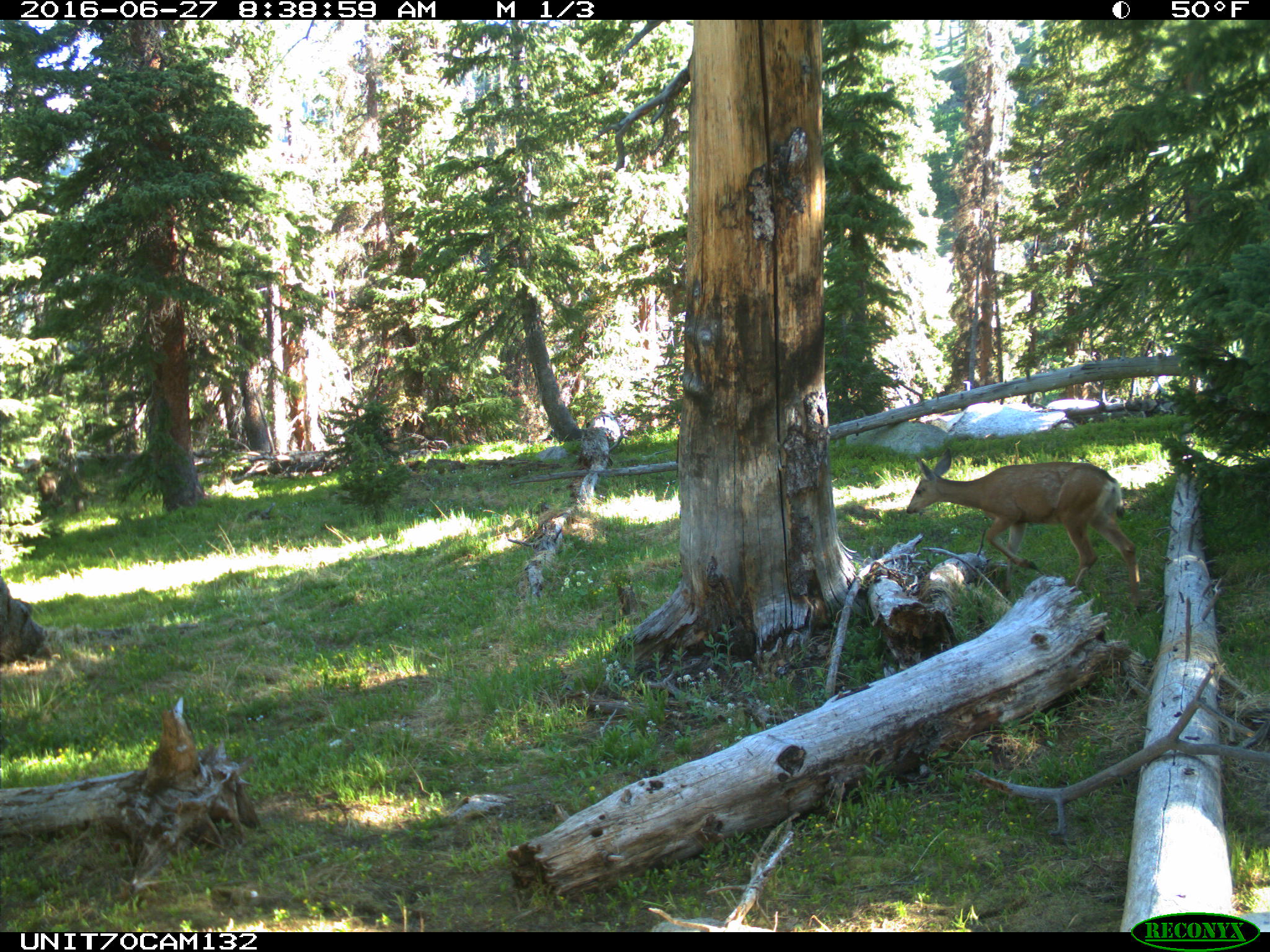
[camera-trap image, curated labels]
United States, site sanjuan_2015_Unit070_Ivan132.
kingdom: Animalia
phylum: Chordata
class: Mammalia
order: Artiodactyla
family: Cervidae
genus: Odocoileus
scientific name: Odocoileus hemionus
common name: mule deer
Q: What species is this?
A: Odocoileus hemionus (mule deer).